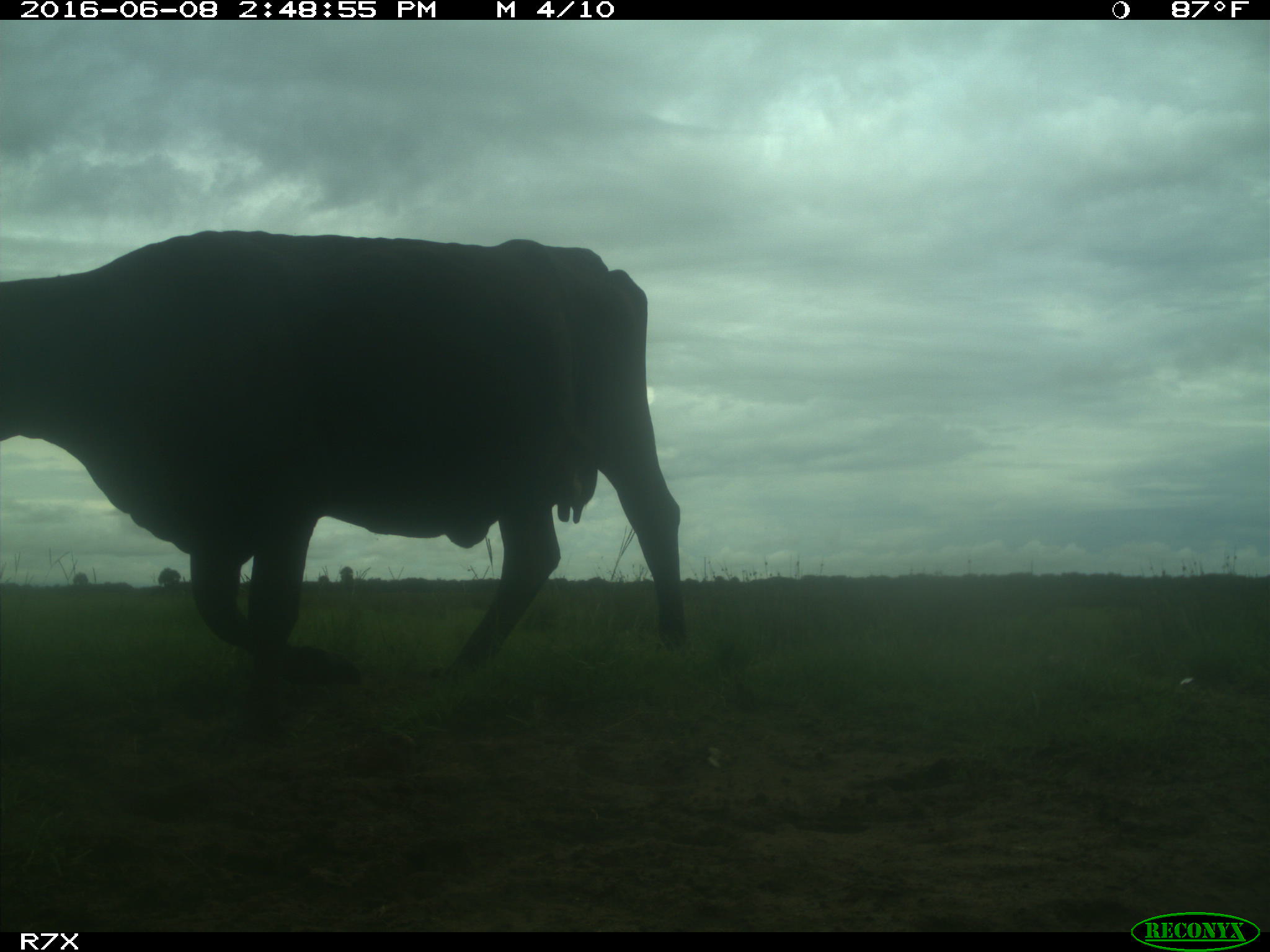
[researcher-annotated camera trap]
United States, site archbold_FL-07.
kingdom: Animalia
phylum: Chordata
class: Mammalia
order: Artiodactyla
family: Bovidae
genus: Bos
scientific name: Bos taurus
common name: domestic cow